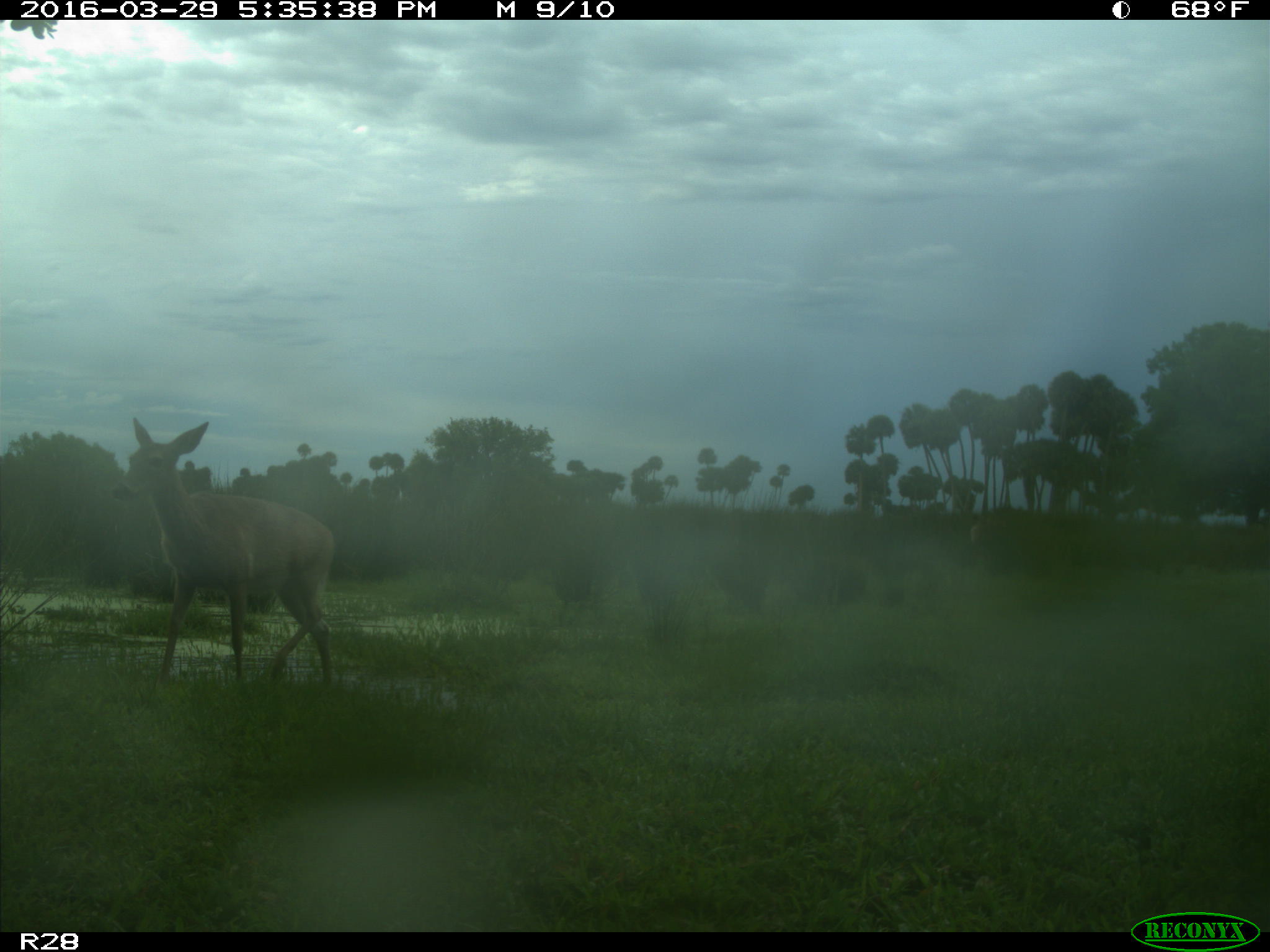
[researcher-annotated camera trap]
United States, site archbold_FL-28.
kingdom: Animalia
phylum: Chordata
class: Mammalia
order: Artiodactyla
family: Cervidae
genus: Odocoileus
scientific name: Odocoileus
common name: deer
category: unidentified deer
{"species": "unidentified deer (deer) (Odocoileus)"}